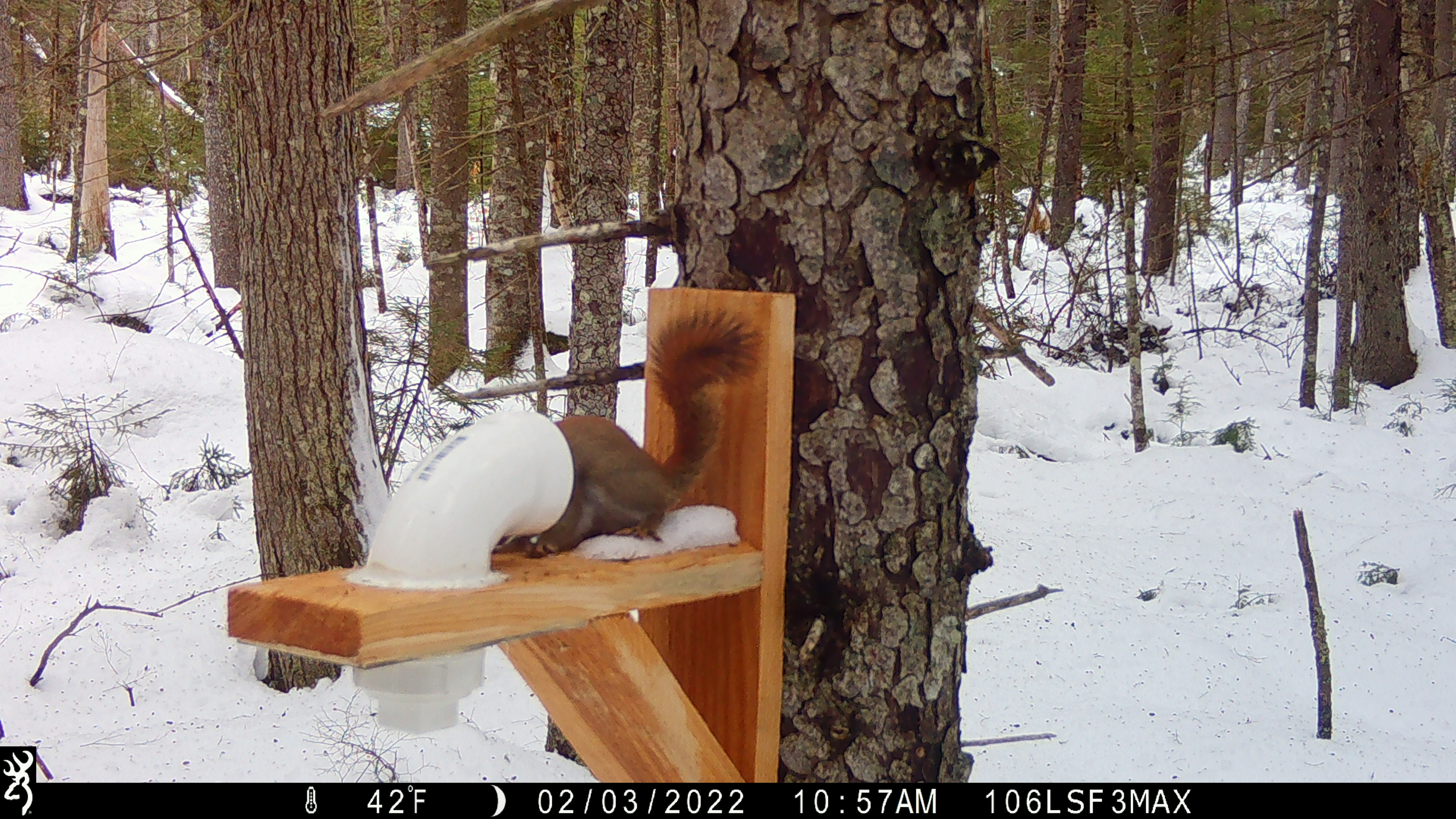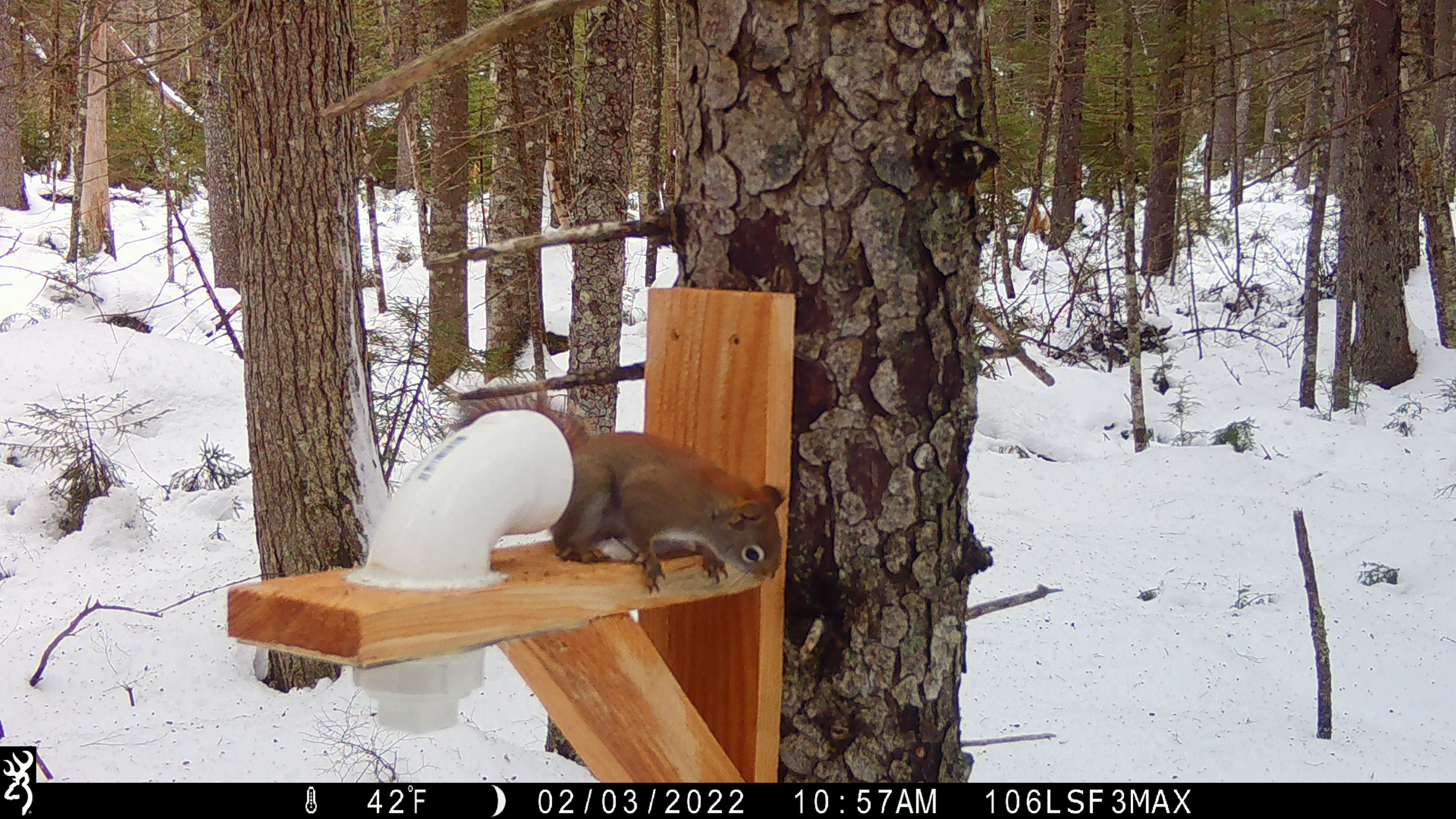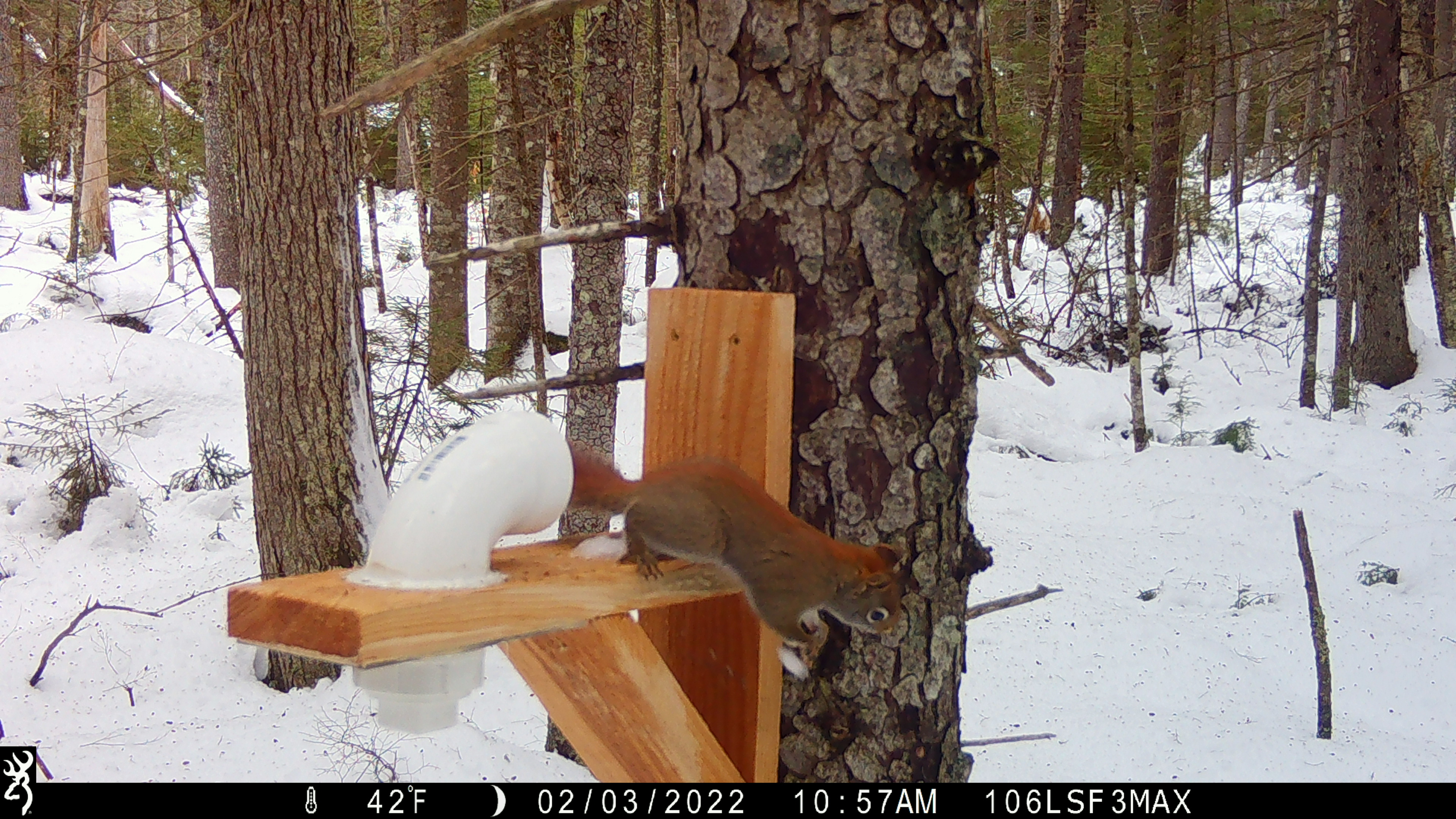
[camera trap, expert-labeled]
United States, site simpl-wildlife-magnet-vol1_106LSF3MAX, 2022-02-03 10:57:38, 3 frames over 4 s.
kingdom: Animalia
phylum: Chordata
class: Mammalia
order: Rodentia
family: Sciuridae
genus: Tamiasciurus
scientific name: Tamiasciurus hudsonicus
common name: red squirrel